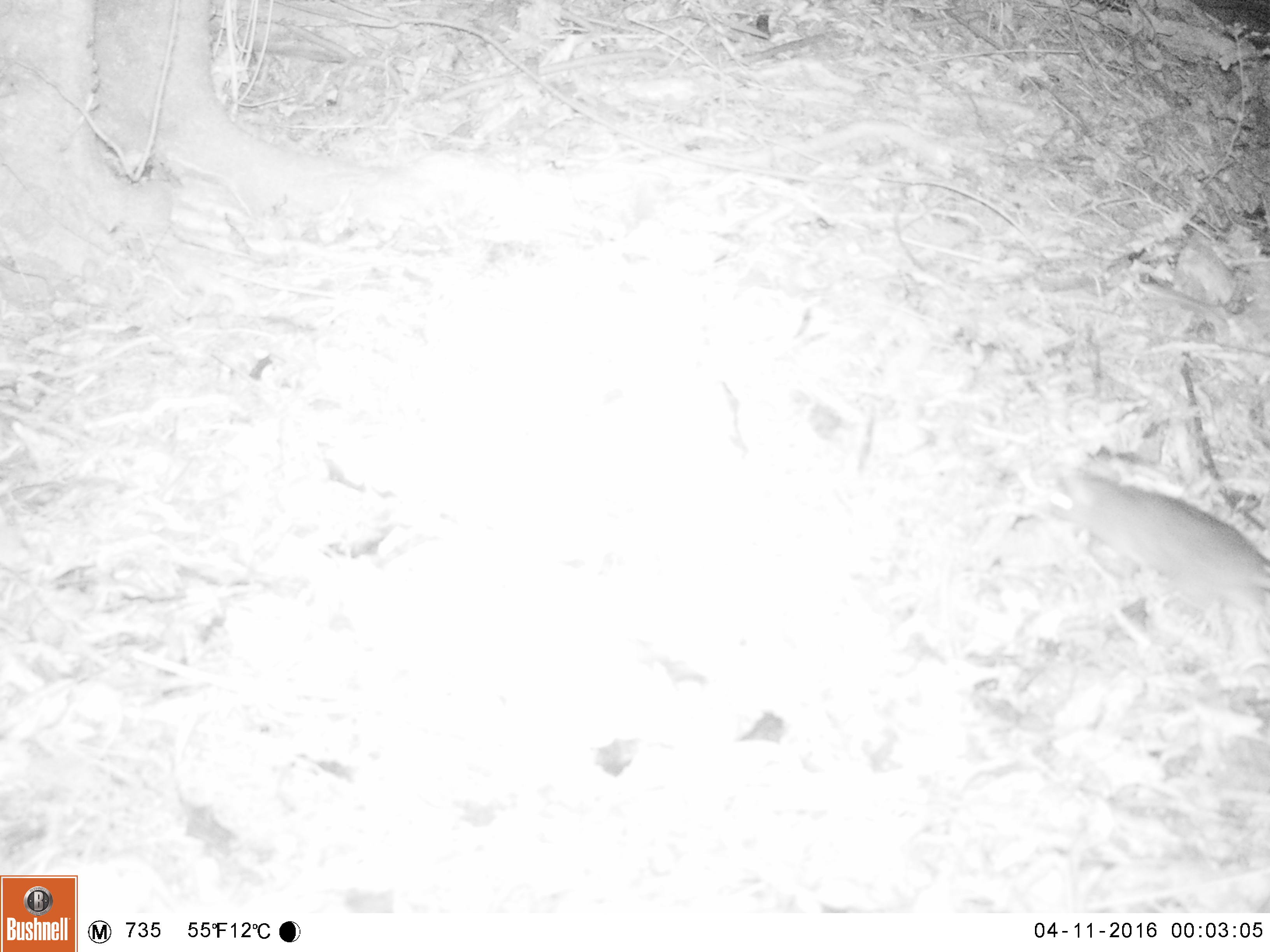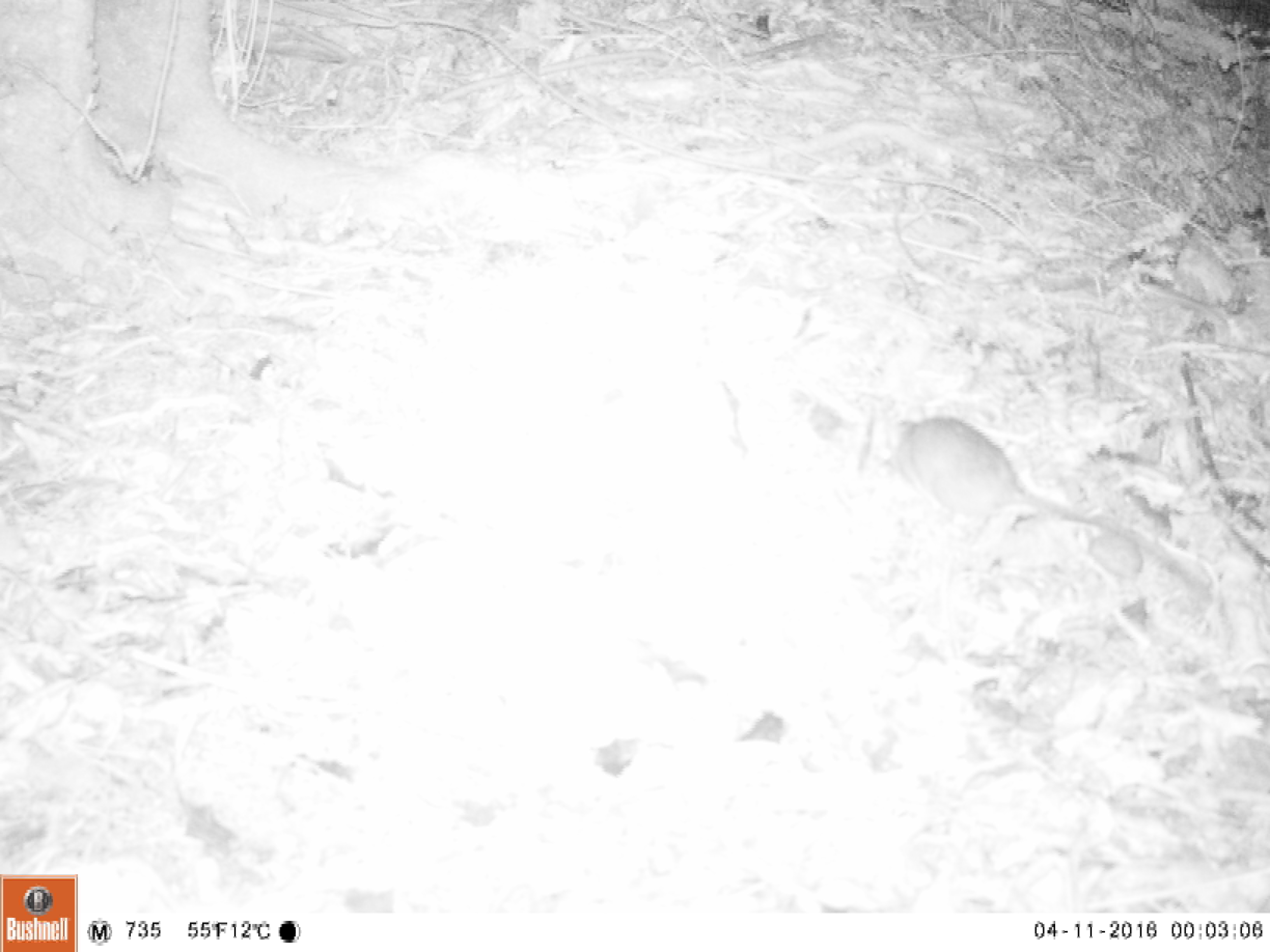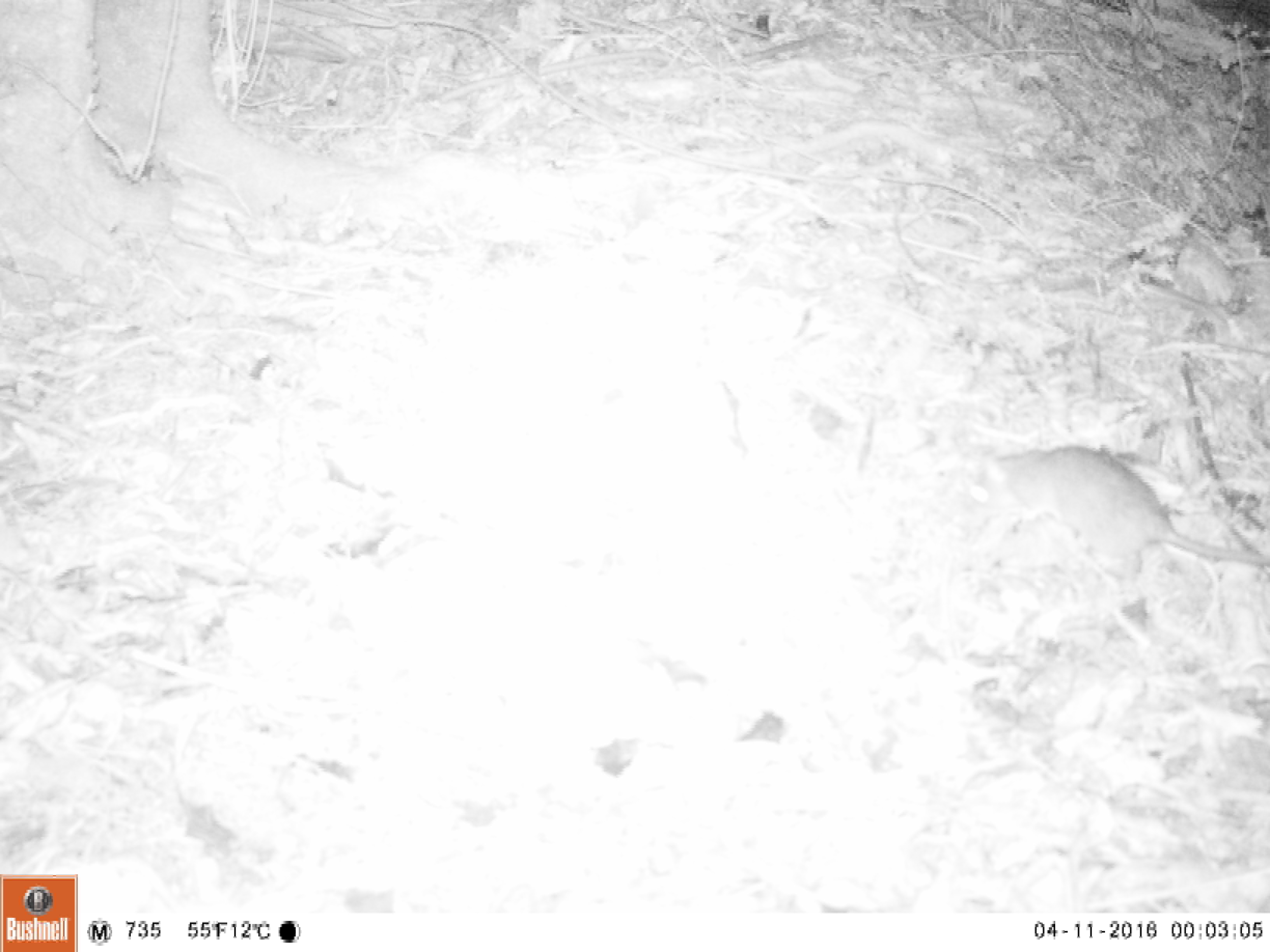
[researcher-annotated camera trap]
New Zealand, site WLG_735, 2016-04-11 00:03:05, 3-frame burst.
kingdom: Animalia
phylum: Chordata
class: Mammalia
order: Rodentia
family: Muridae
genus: Rattus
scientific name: Rattus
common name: rat